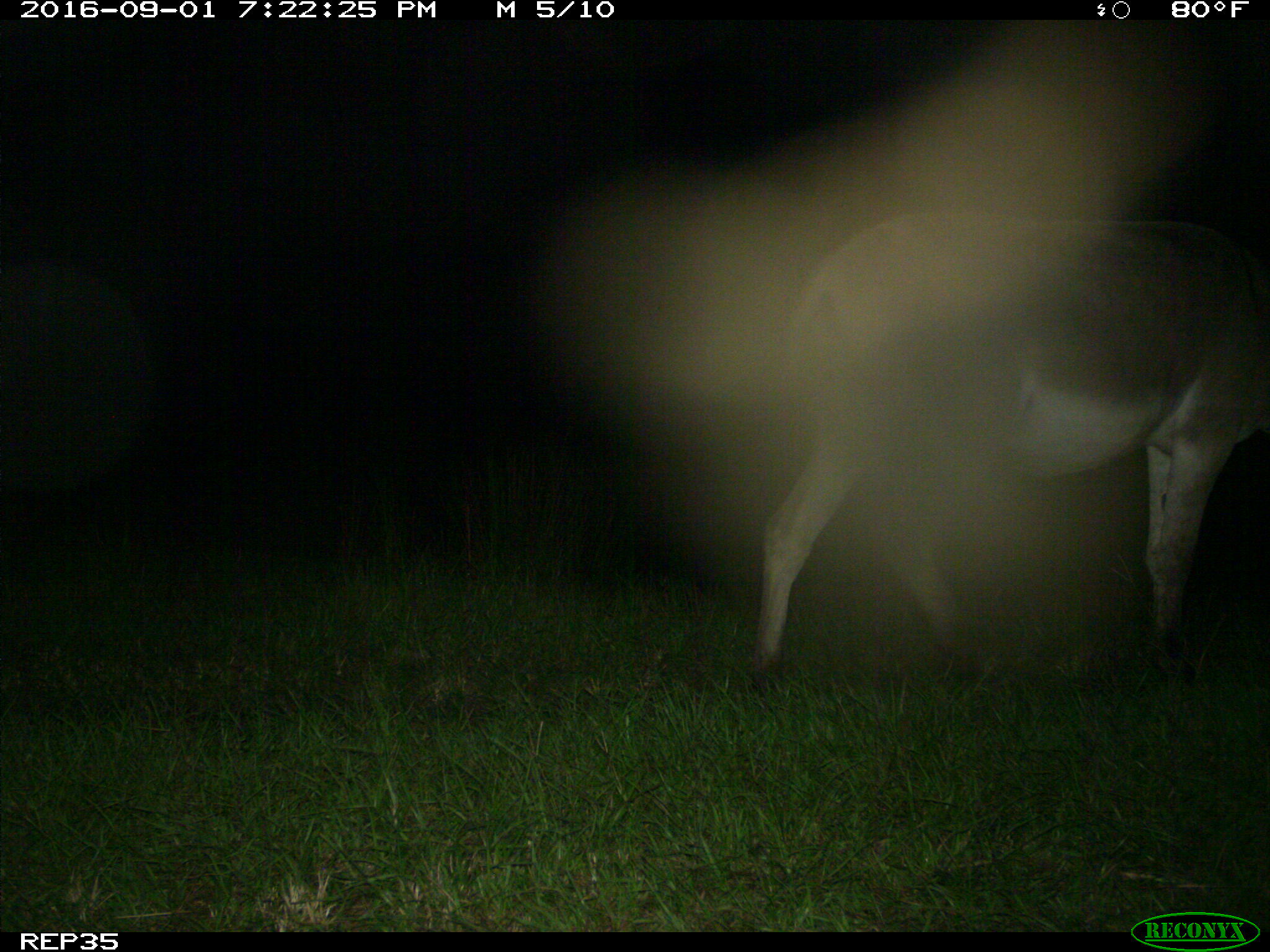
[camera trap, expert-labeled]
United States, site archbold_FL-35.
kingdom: Animalia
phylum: Chordata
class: Mammalia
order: Perissodactyla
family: Equidae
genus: Equus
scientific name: Equus africanus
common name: african wild ass